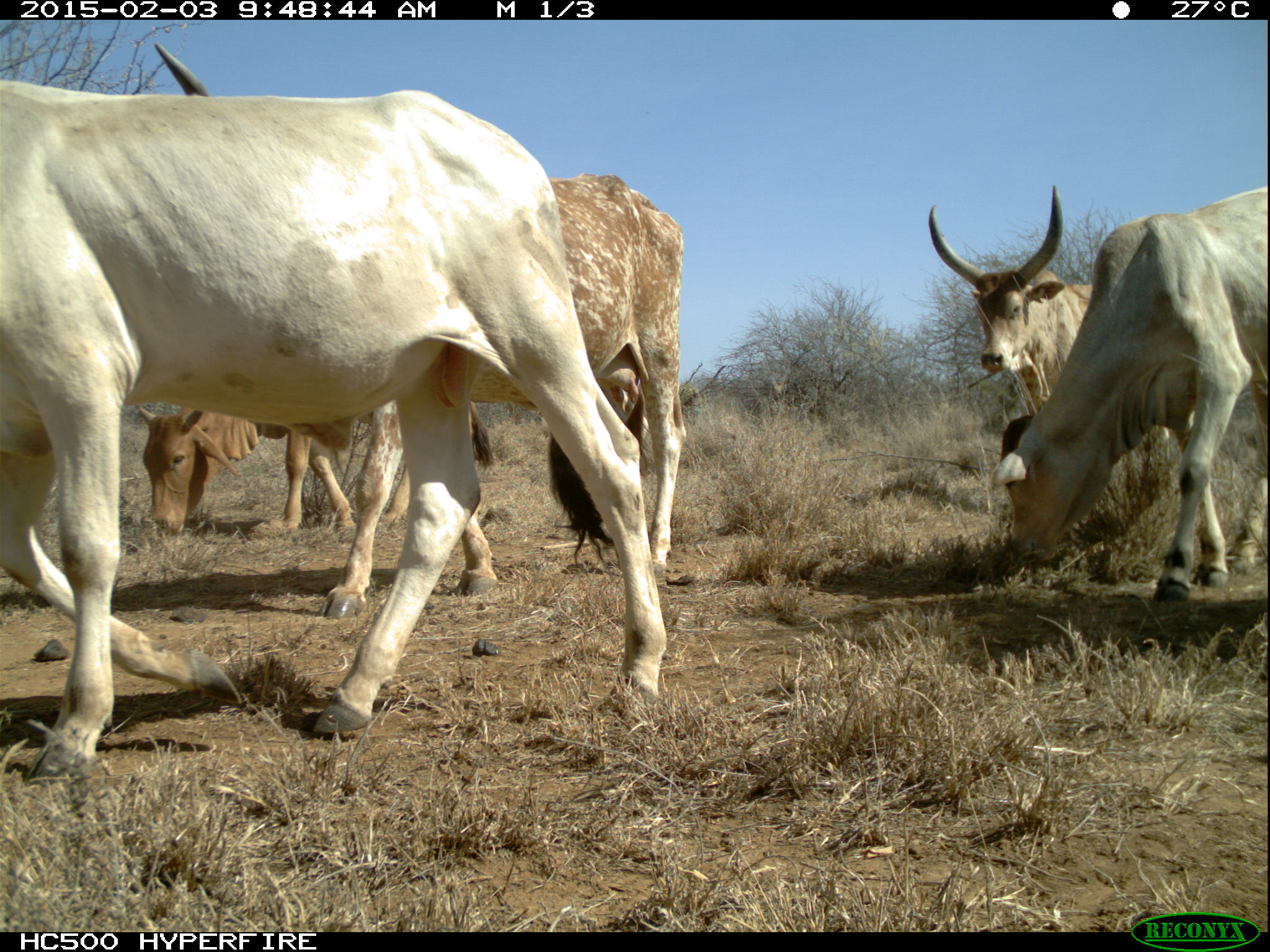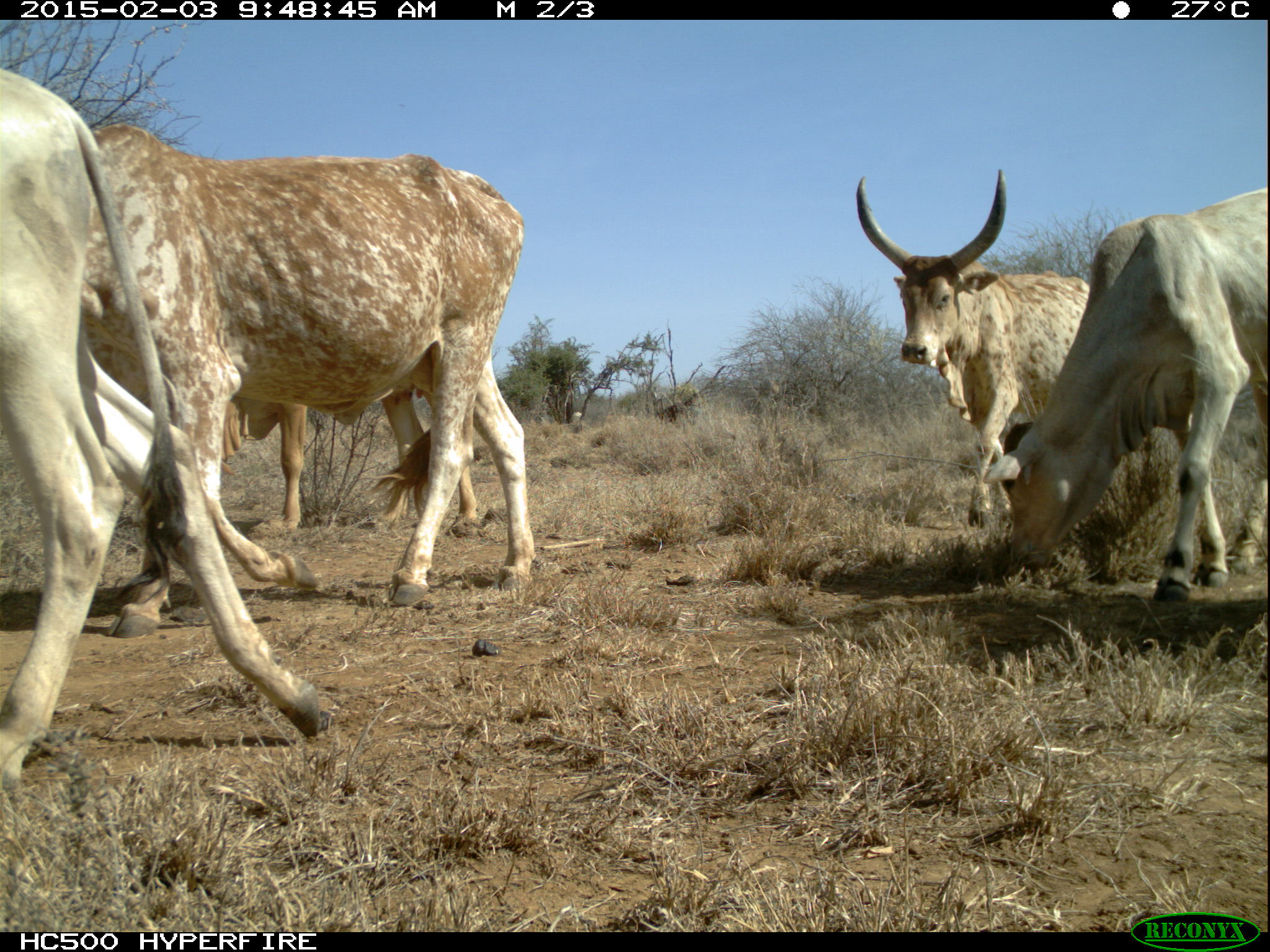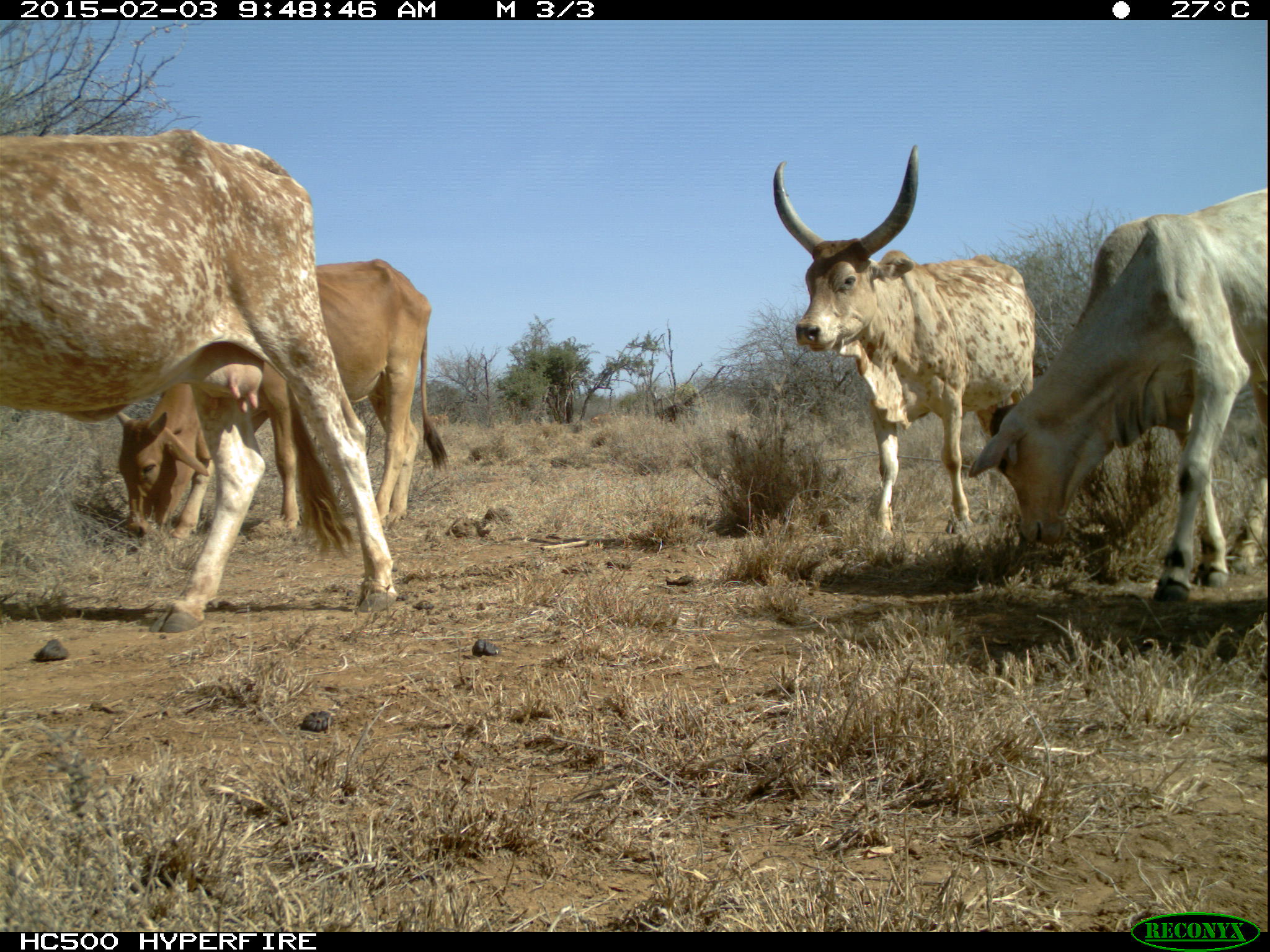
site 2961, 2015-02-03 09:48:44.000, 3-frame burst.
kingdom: Animalia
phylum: Chordata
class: Mammalia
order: Artiodactyla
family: Bovidae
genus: Bos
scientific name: Bos taurus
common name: domestic cattle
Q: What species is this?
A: Bos taurus (domestic cattle).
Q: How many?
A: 22.